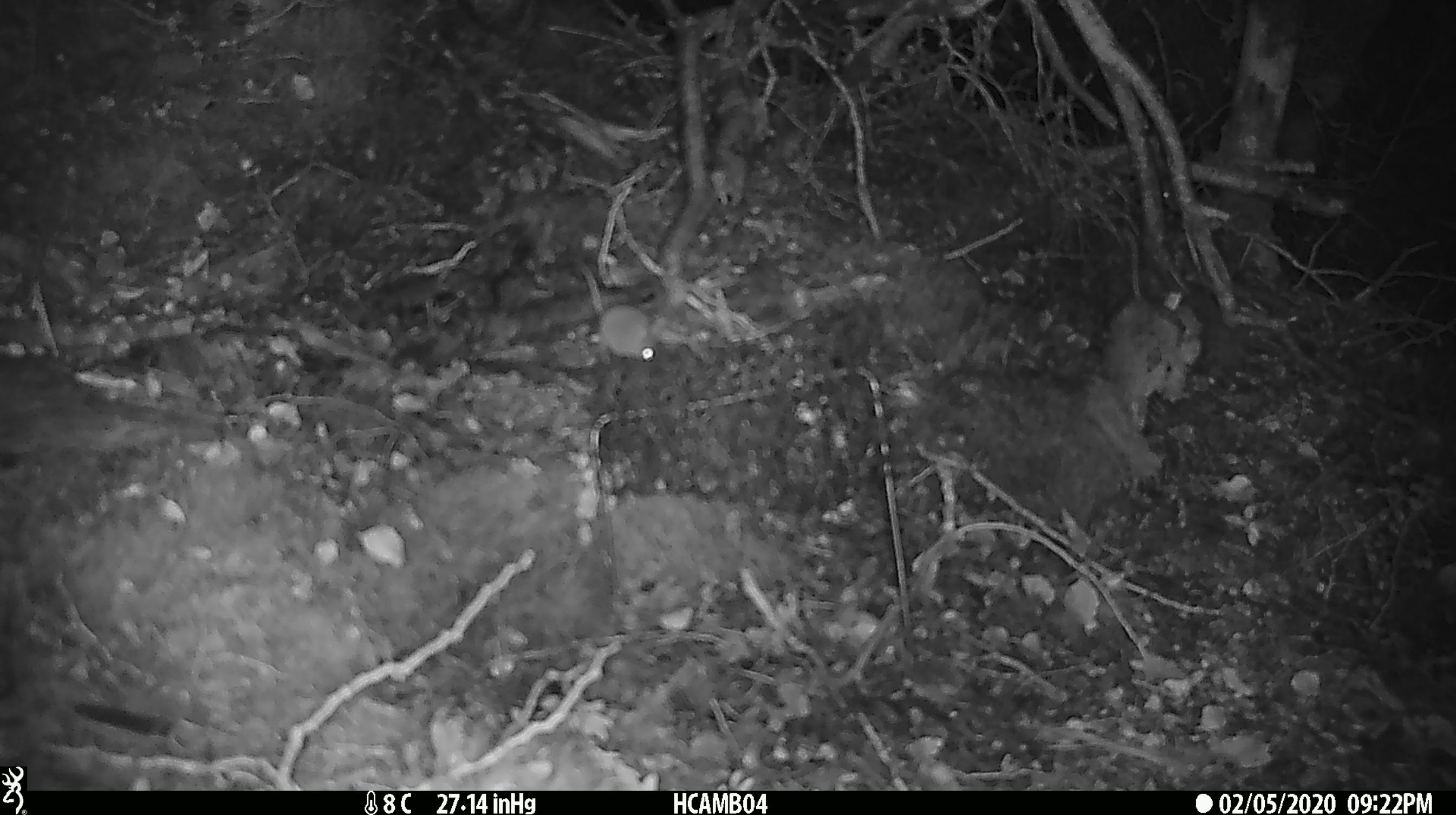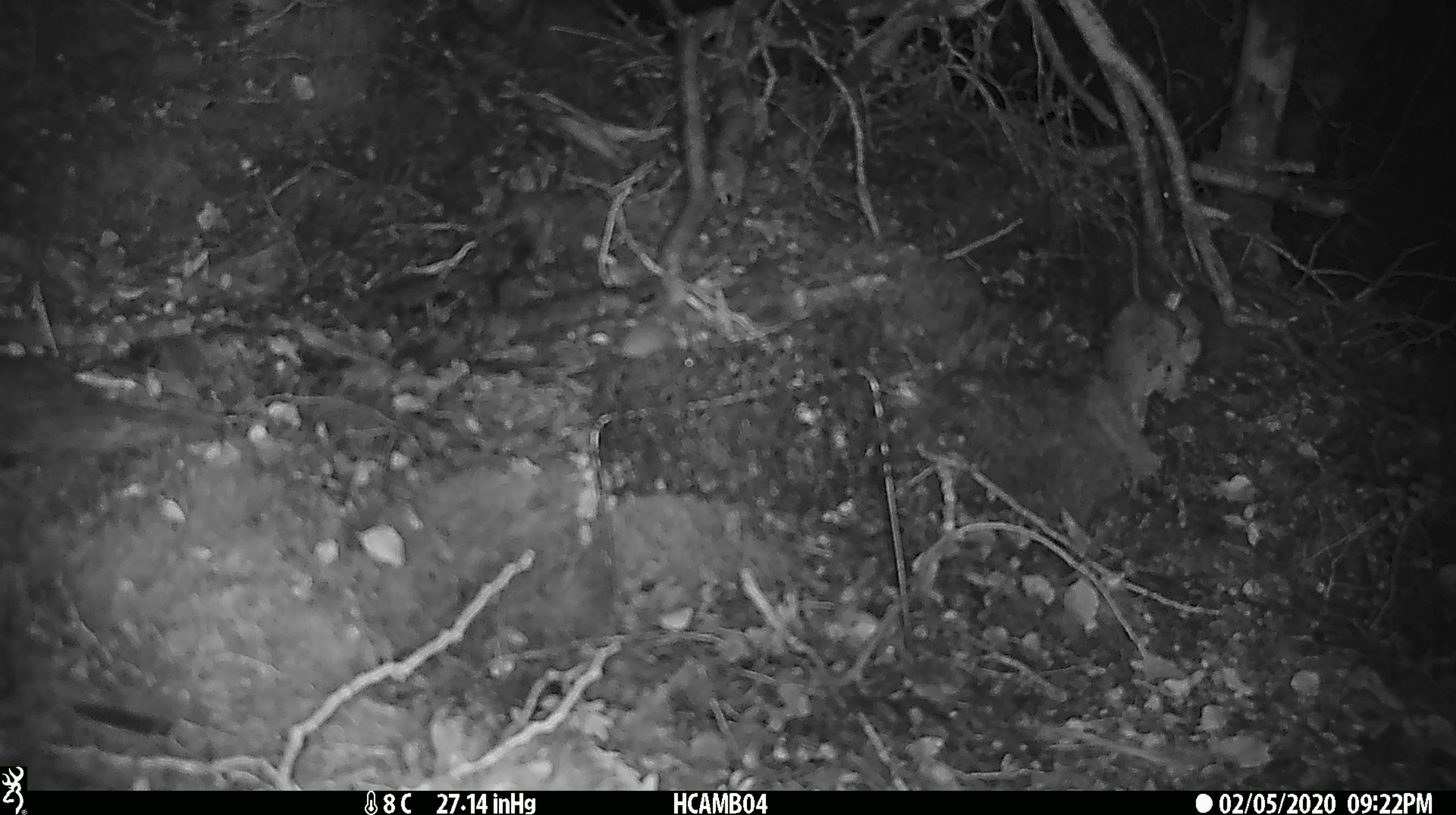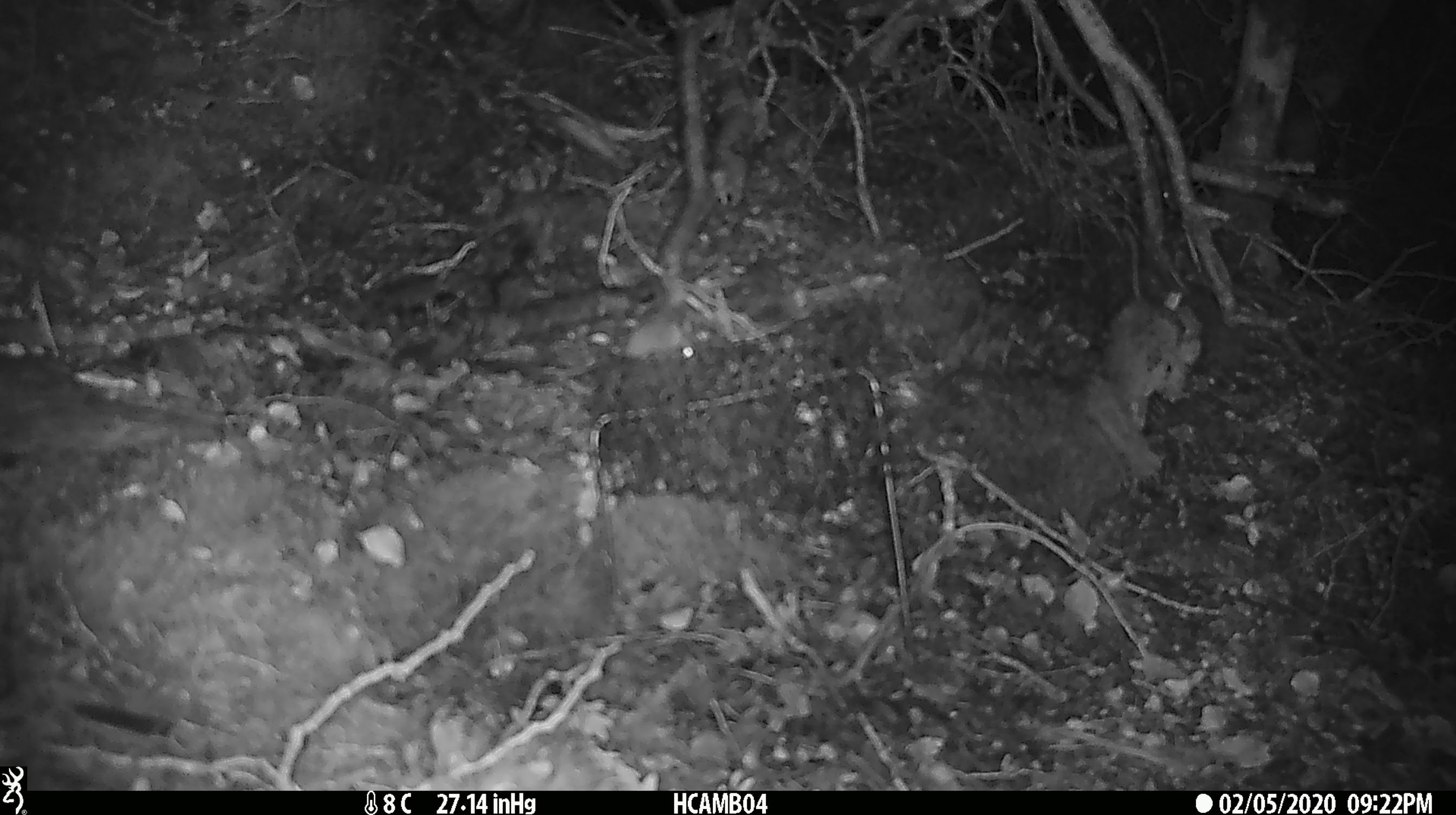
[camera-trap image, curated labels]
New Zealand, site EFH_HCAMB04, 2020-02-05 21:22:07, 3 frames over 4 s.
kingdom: Animalia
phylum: Chordata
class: Mammalia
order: Rodentia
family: Muridae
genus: Mus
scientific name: Mus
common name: mouse